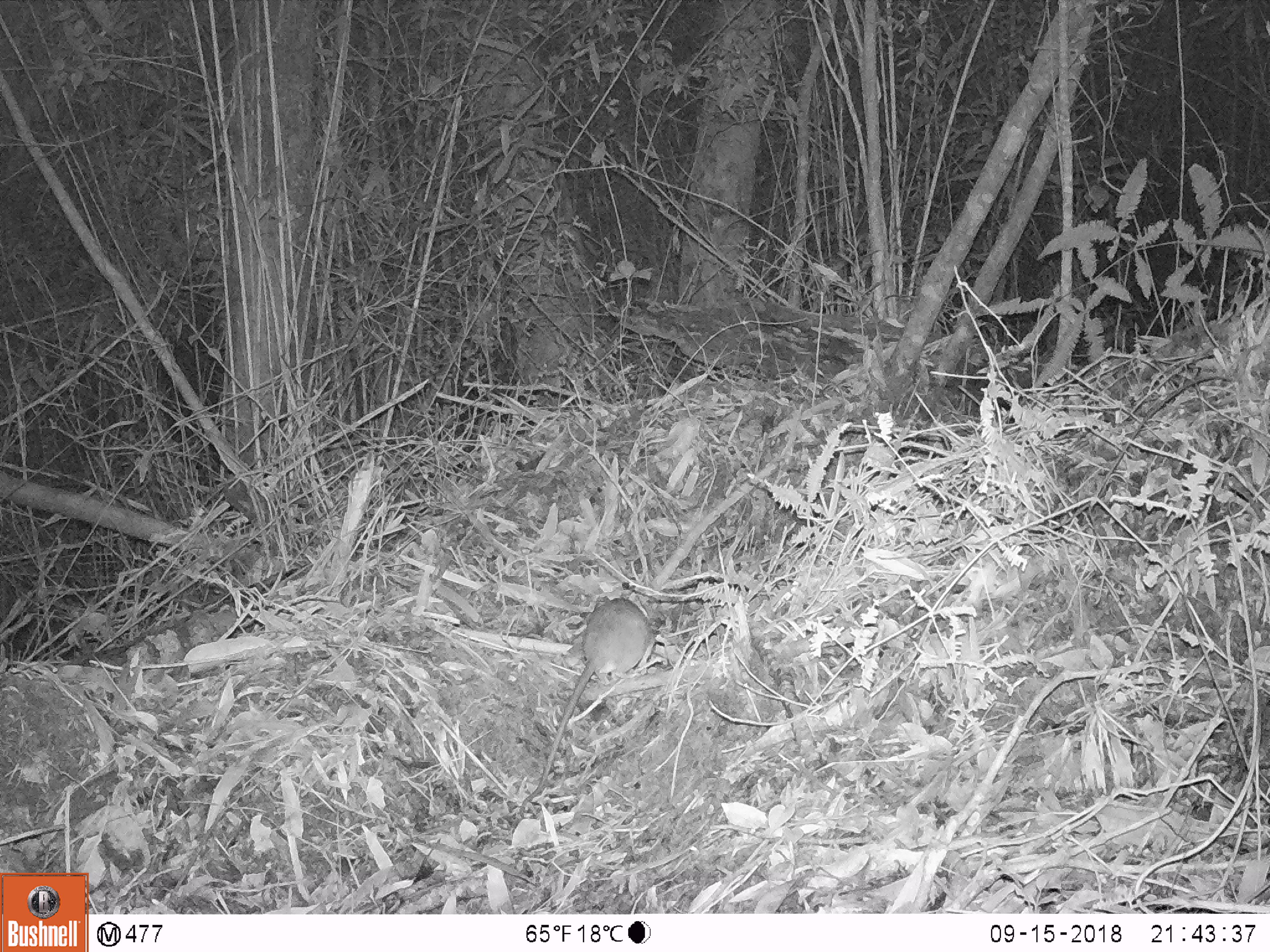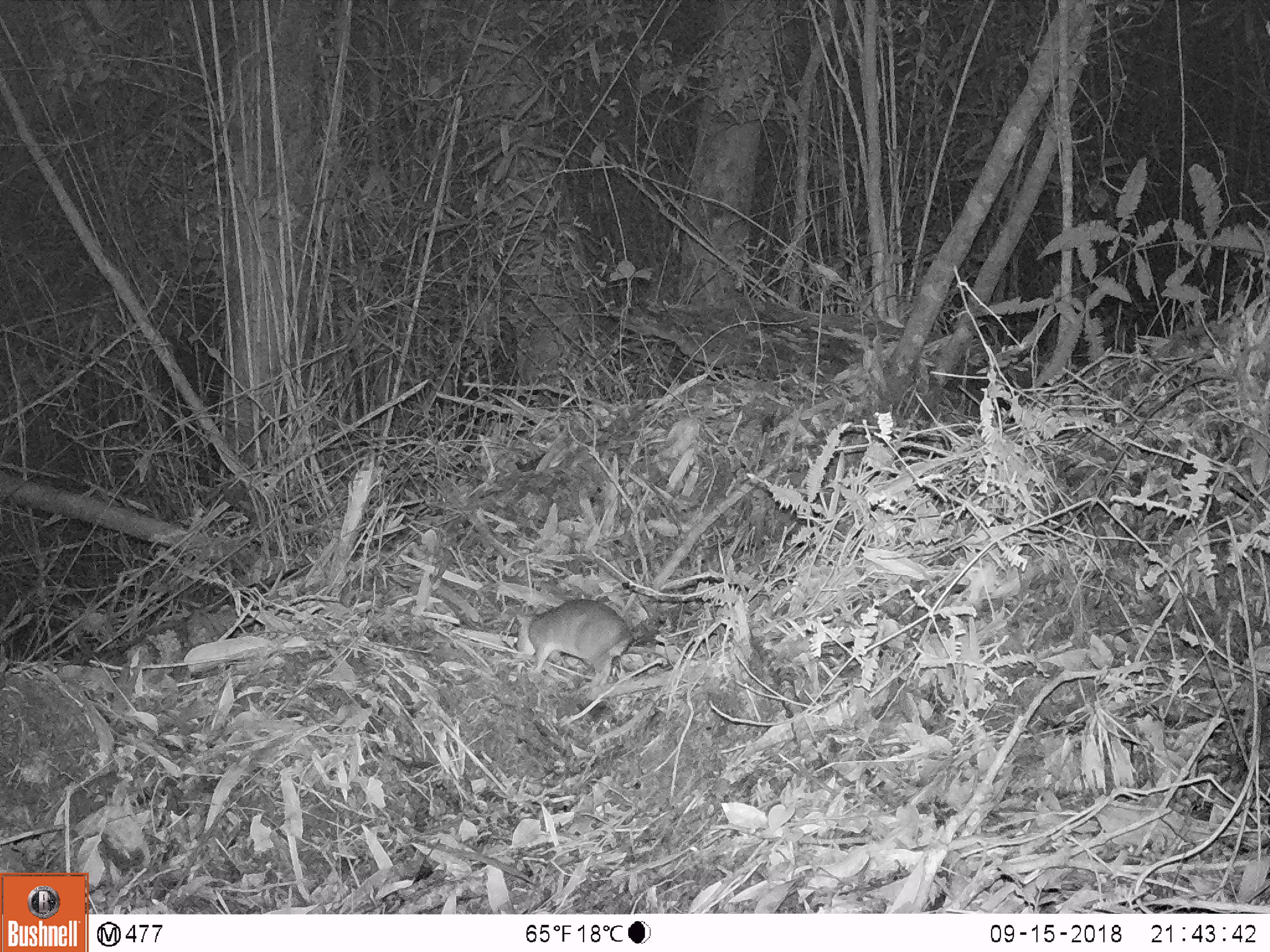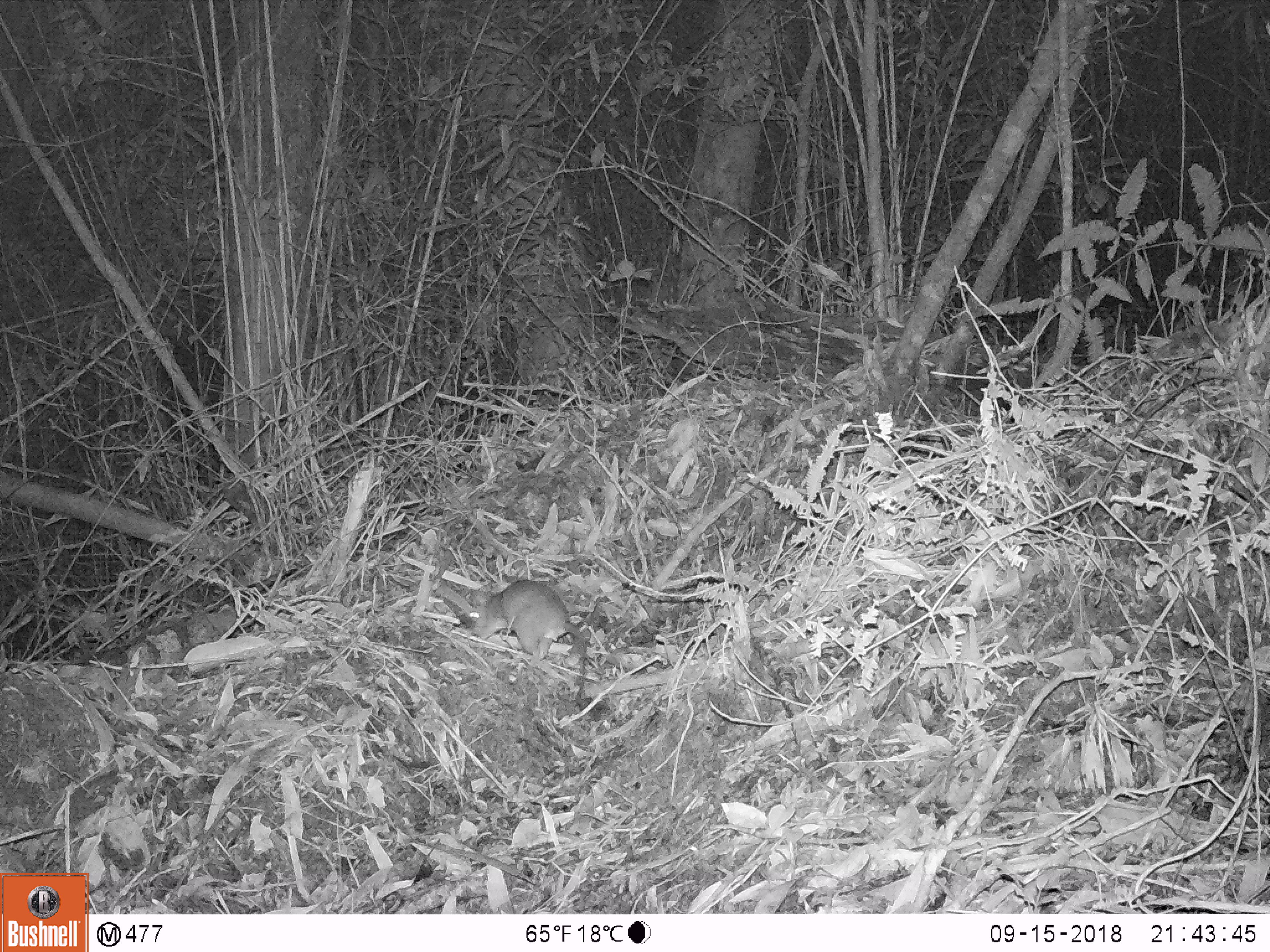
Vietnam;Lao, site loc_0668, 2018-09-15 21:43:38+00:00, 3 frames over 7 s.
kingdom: Animalia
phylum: Chordata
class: Mammalia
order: Rodentia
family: Muridae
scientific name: Muridae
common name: old-world mice and rats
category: unidentified murid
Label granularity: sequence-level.